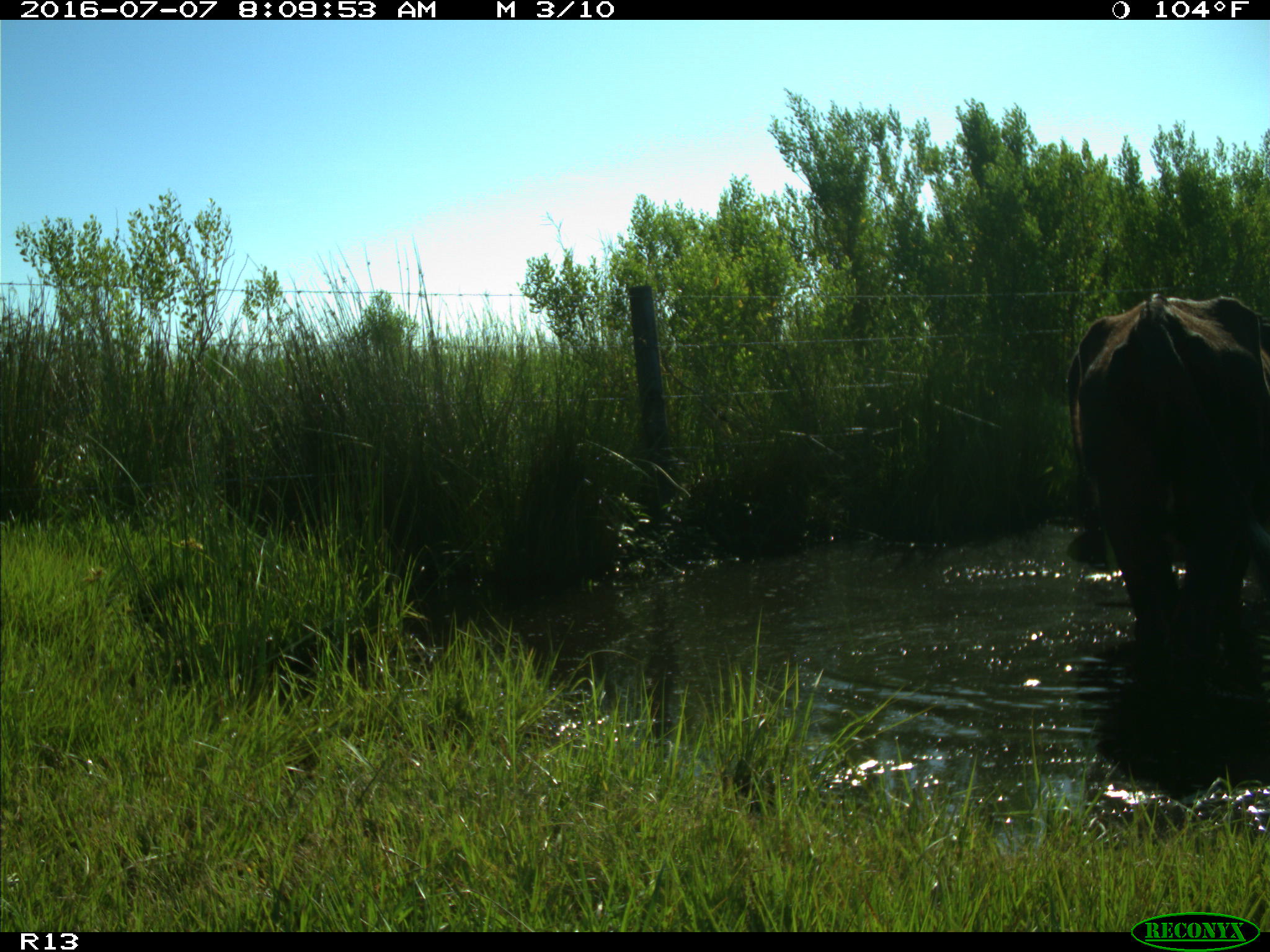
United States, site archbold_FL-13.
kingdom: Animalia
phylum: Chordata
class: Mammalia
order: Artiodactyla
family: Bovidae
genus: Bos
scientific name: Bos taurus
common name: domestic cow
Bos taurus (domestic cow).